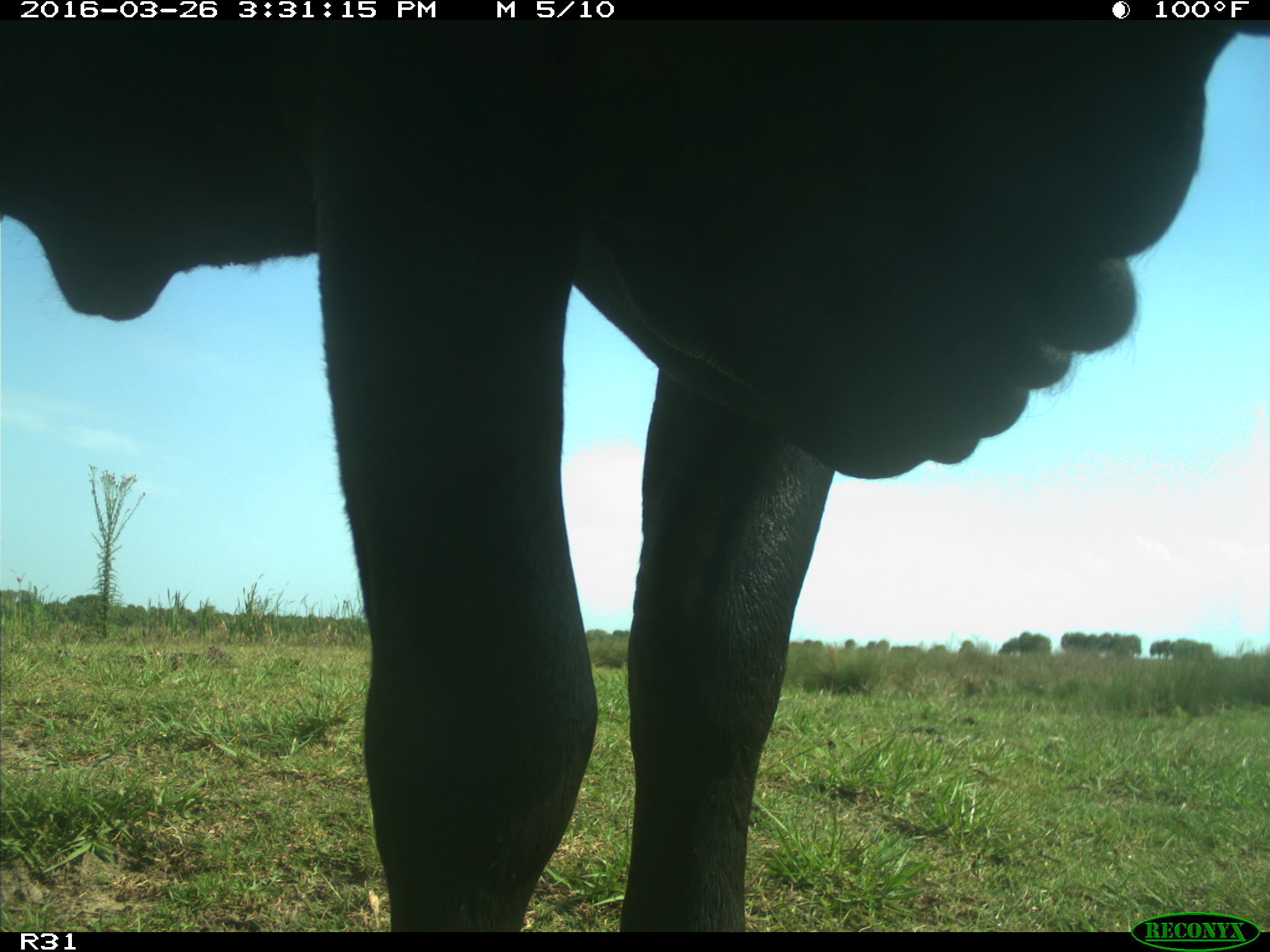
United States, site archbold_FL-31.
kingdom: Animalia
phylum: Chordata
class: Mammalia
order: Artiodactyla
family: Bovidae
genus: Bos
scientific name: Bos taurus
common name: domestic cow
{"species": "Bos taurus (domestic cow)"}